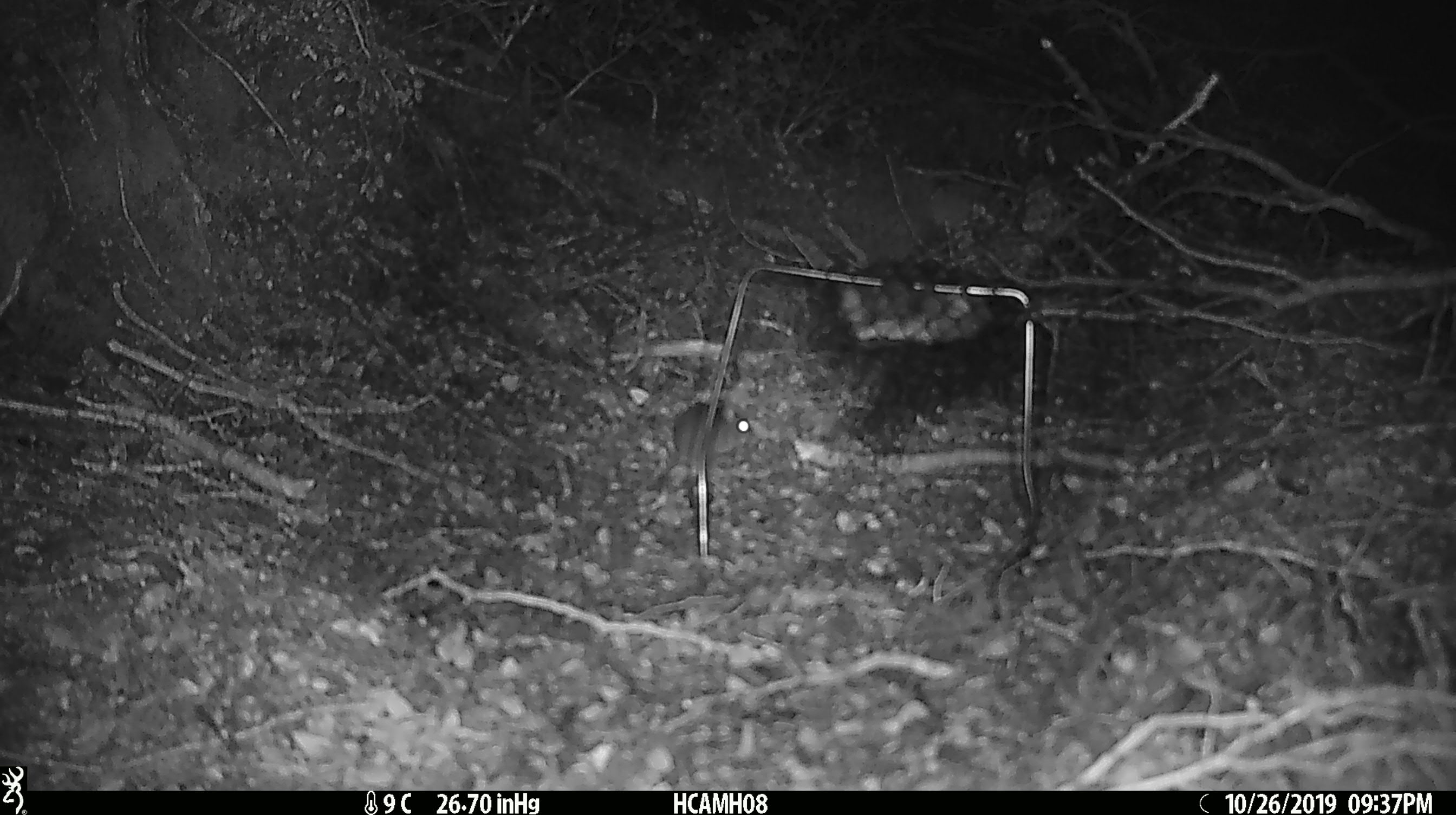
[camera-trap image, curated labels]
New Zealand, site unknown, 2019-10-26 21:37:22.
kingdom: Animalia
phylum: Chordata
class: Mammalia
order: Rodentia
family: Muridae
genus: Mus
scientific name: Mus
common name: mouse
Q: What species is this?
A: Mouse (Mus).